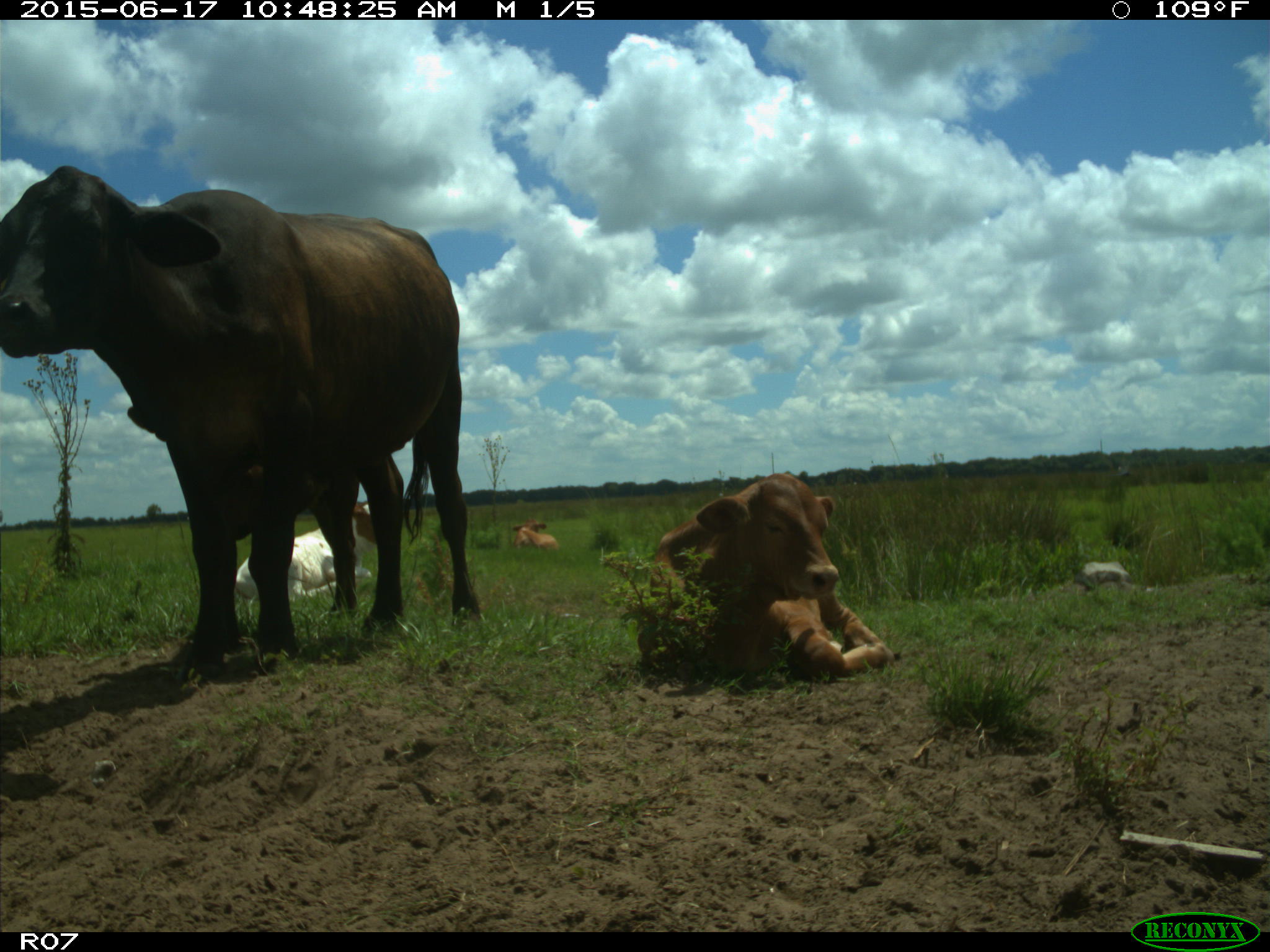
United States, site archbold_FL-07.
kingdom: Animalia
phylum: Chordata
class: Mammalia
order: Artiodactyla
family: Bovidae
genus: Bos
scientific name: Bos taurus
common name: domestic cow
Bos taurus (domestic cow).